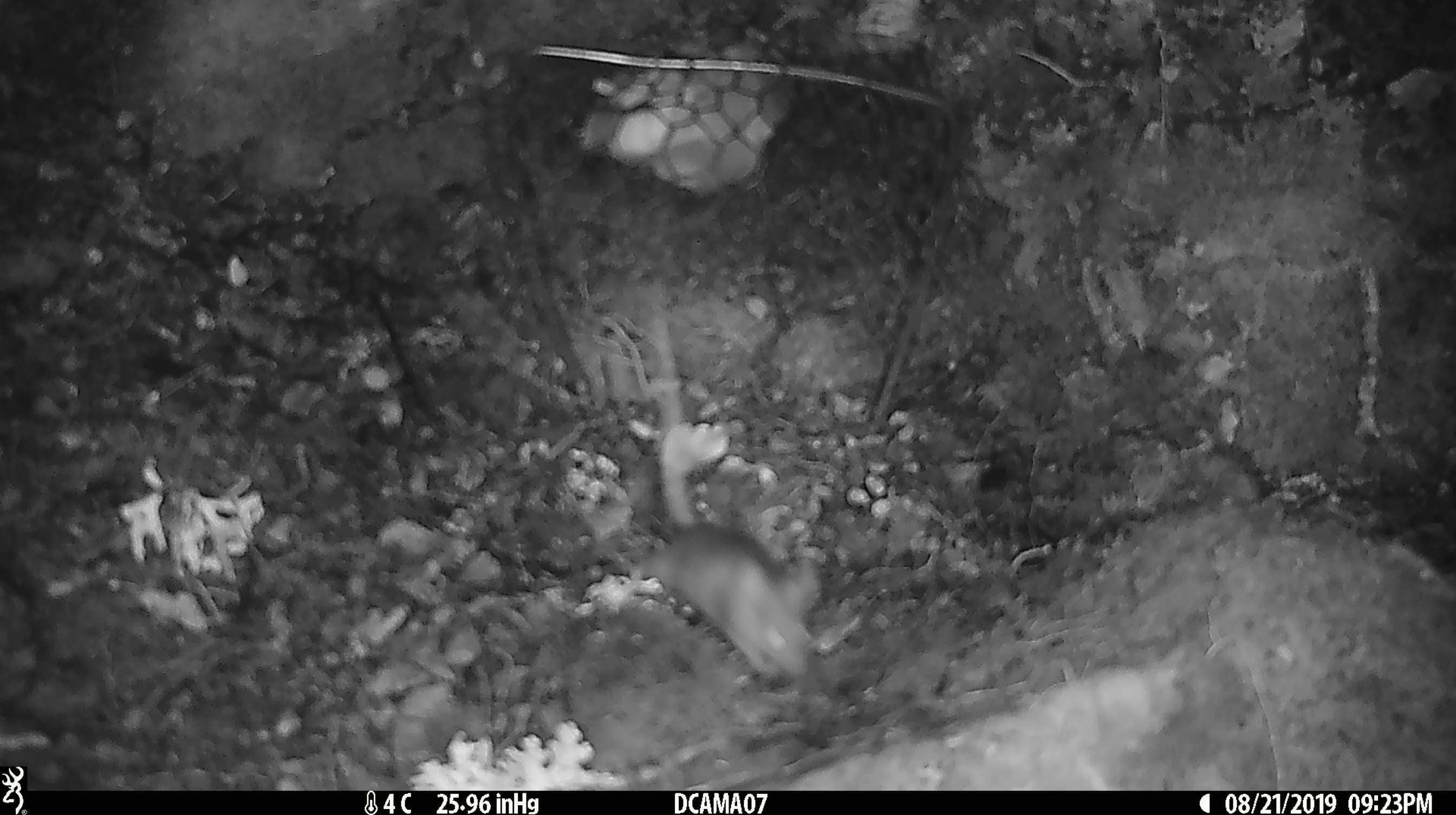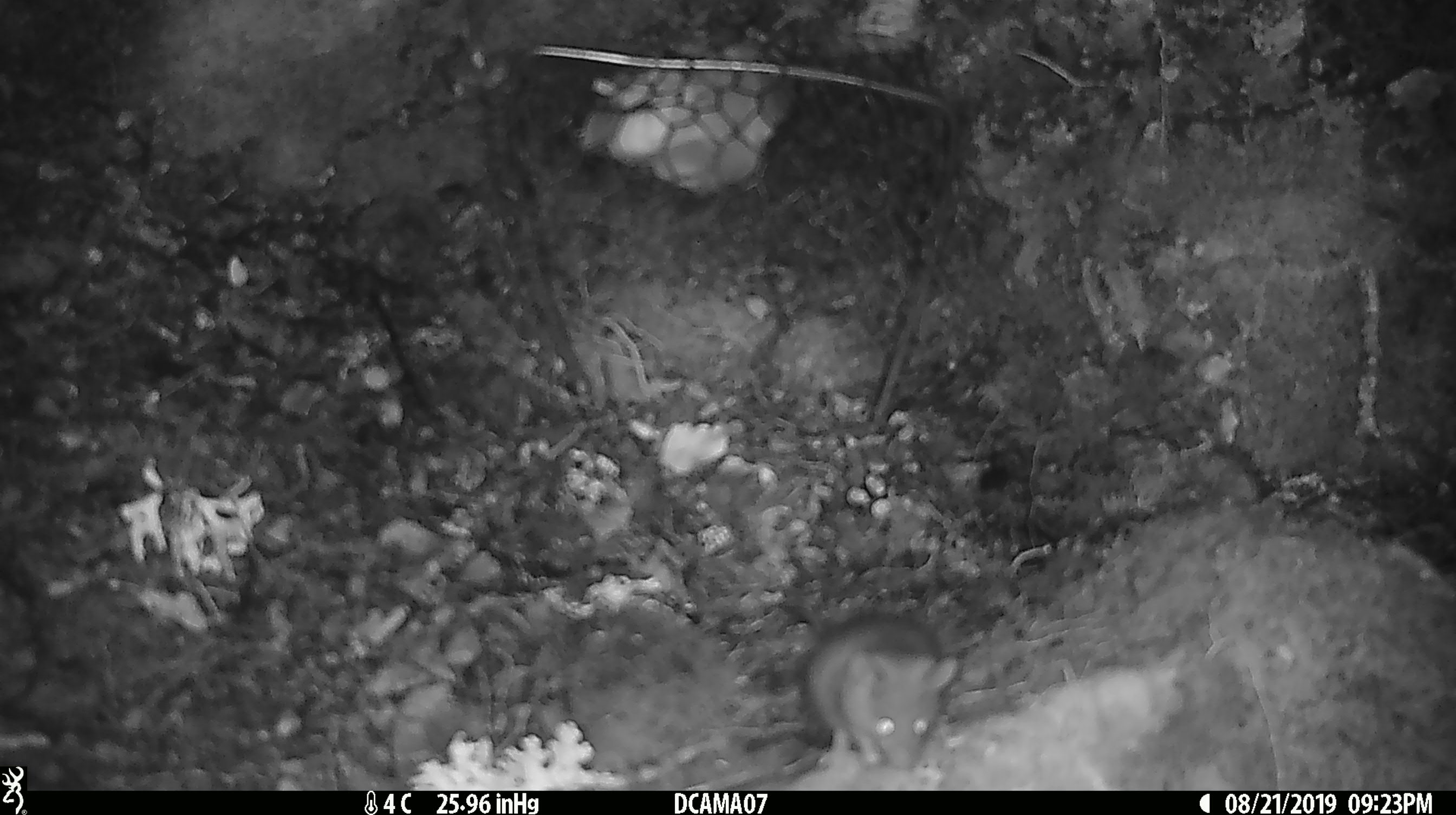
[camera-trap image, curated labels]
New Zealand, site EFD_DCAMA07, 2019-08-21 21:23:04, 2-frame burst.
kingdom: Animalia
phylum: Chordata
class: Mammalia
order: Rodentia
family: Muridae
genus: Mus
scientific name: Mus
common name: mouse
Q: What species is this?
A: Mouse (Mus).